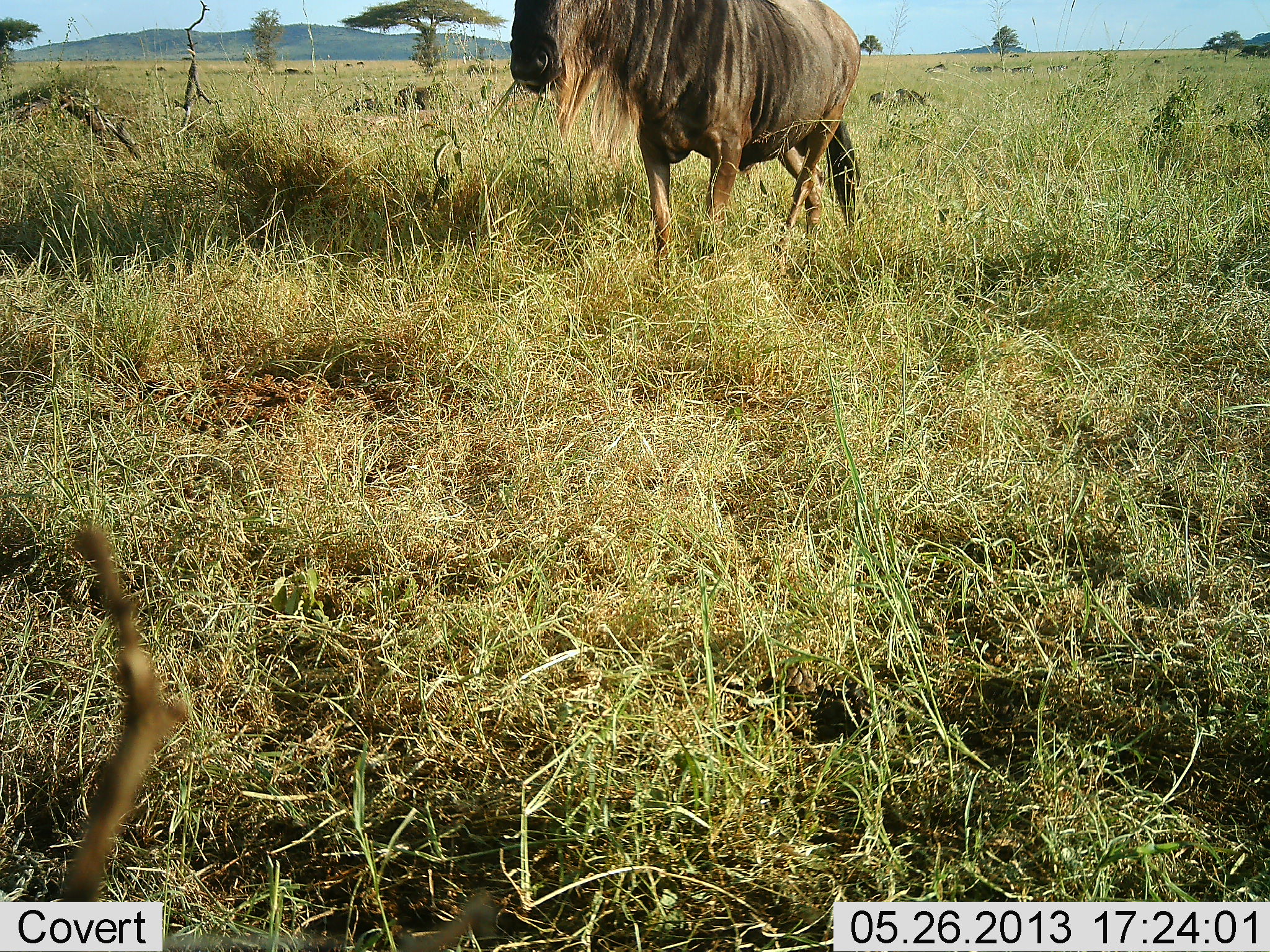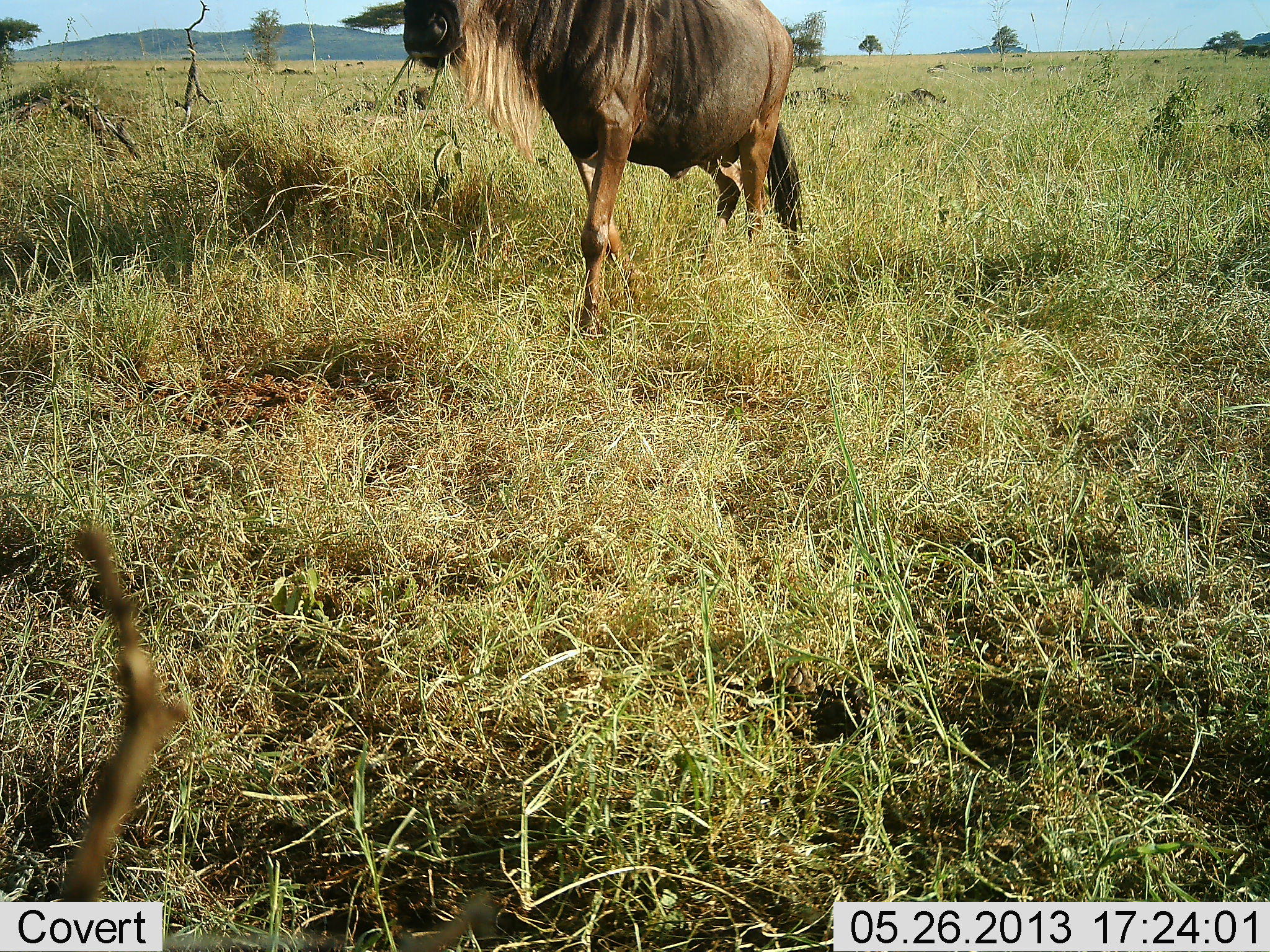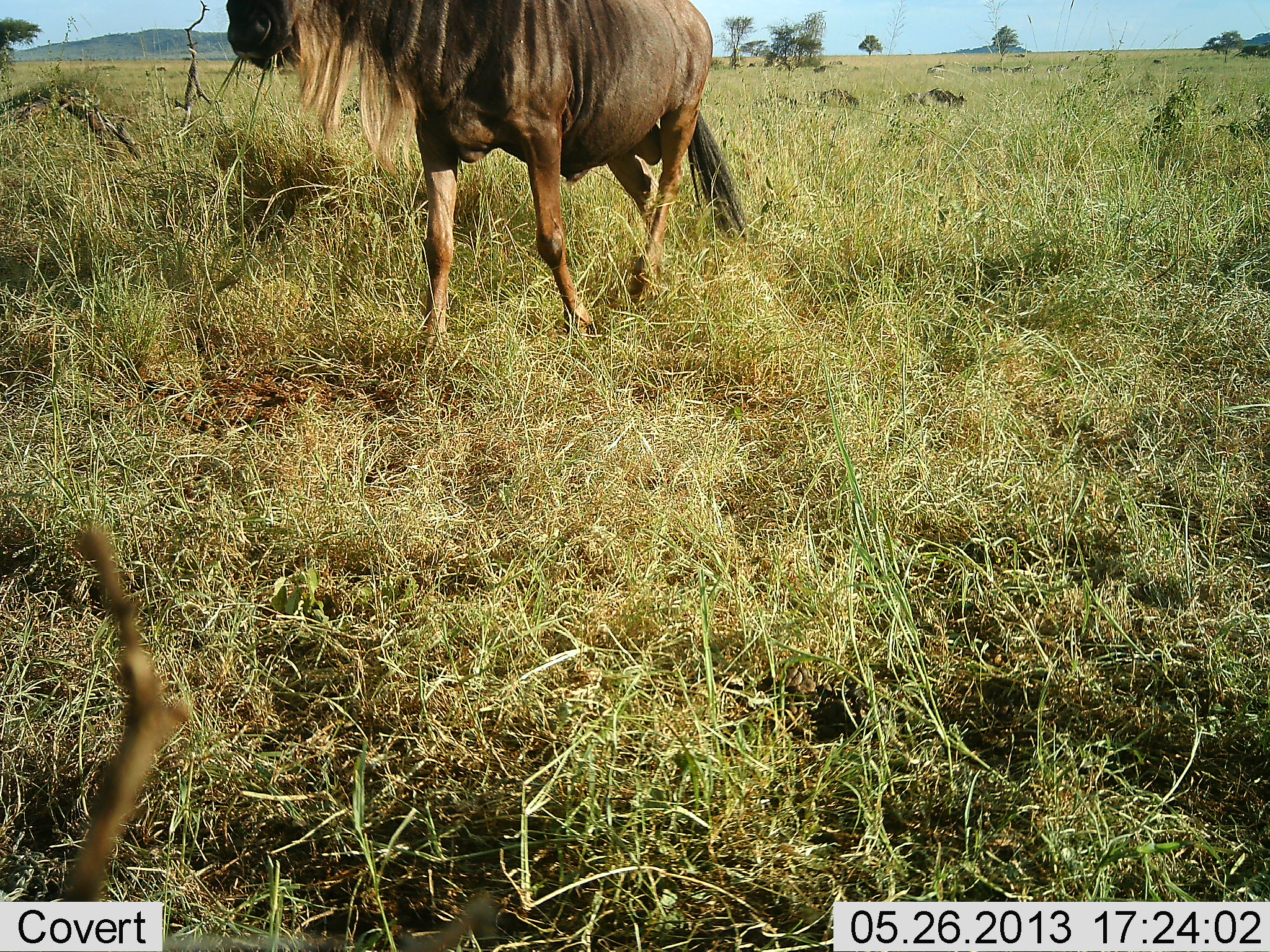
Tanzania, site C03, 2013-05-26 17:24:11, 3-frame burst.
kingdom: Animalia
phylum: Chordata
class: Mammalia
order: Artiodactyla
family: Bovidae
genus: Connochaetes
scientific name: Connochaetes taurinus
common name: blue wildebeest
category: wildebeest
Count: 1.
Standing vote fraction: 27%.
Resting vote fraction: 0%.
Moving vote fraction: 91%.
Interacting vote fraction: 0%.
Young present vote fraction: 0%.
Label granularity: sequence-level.